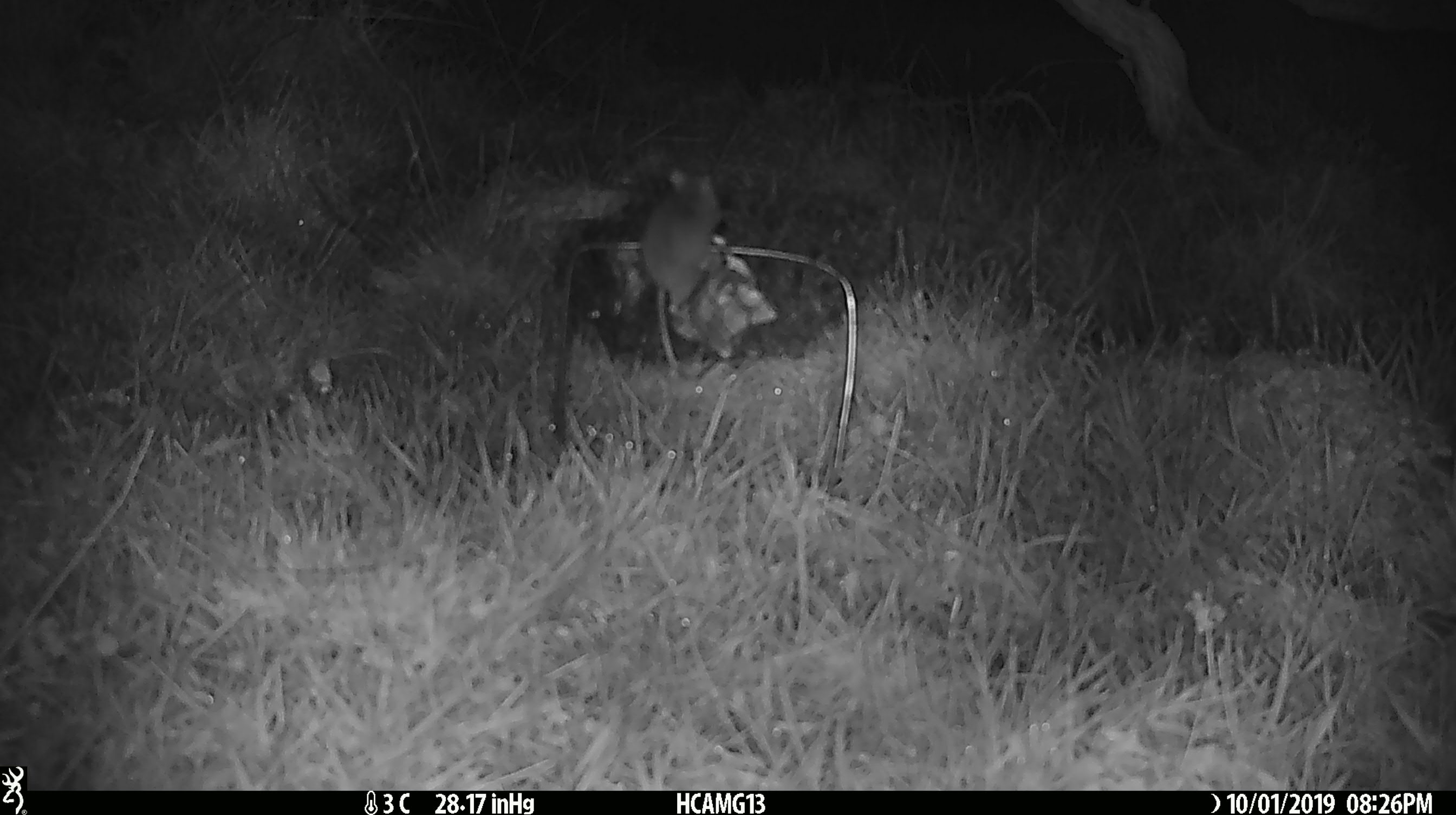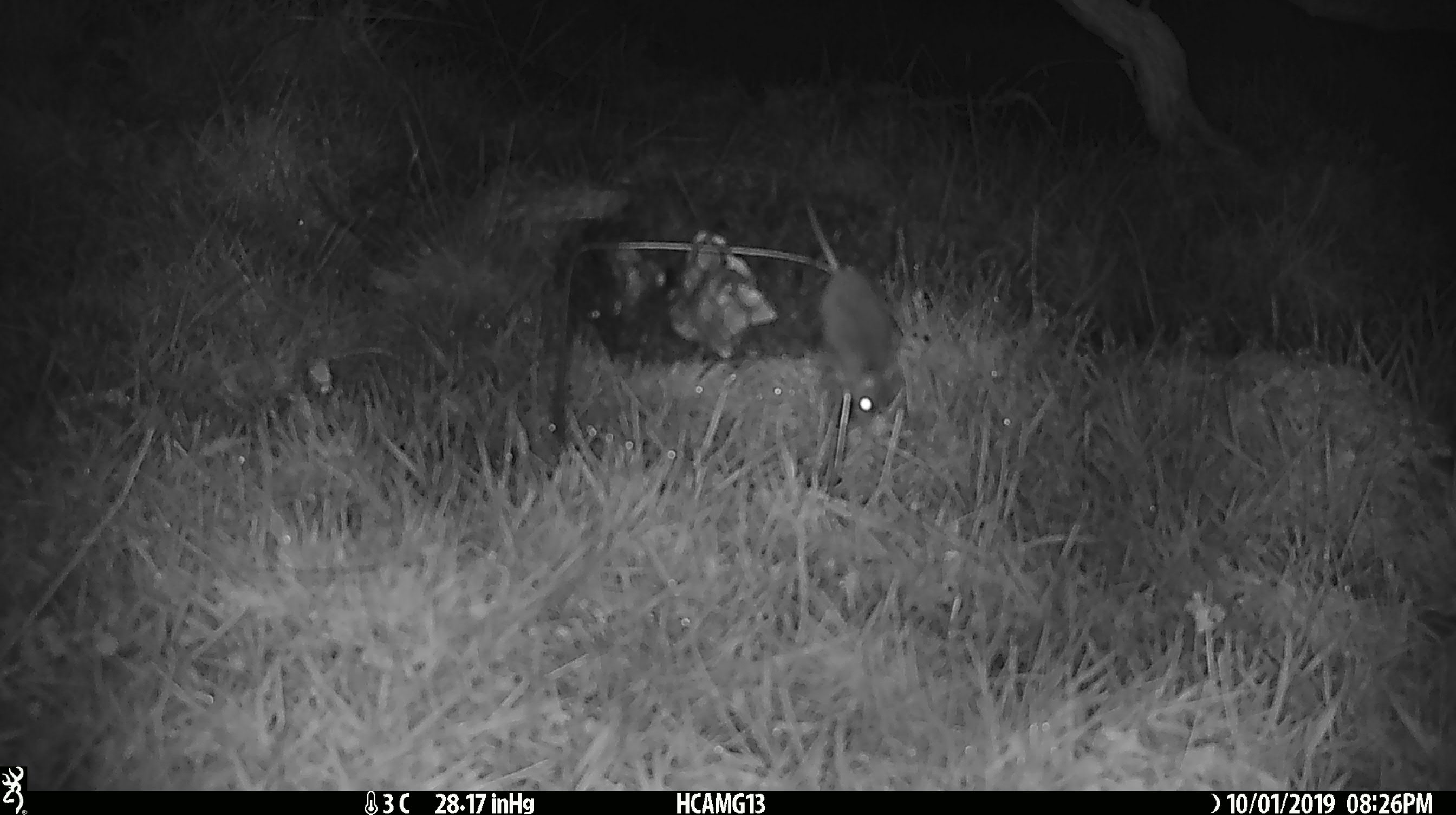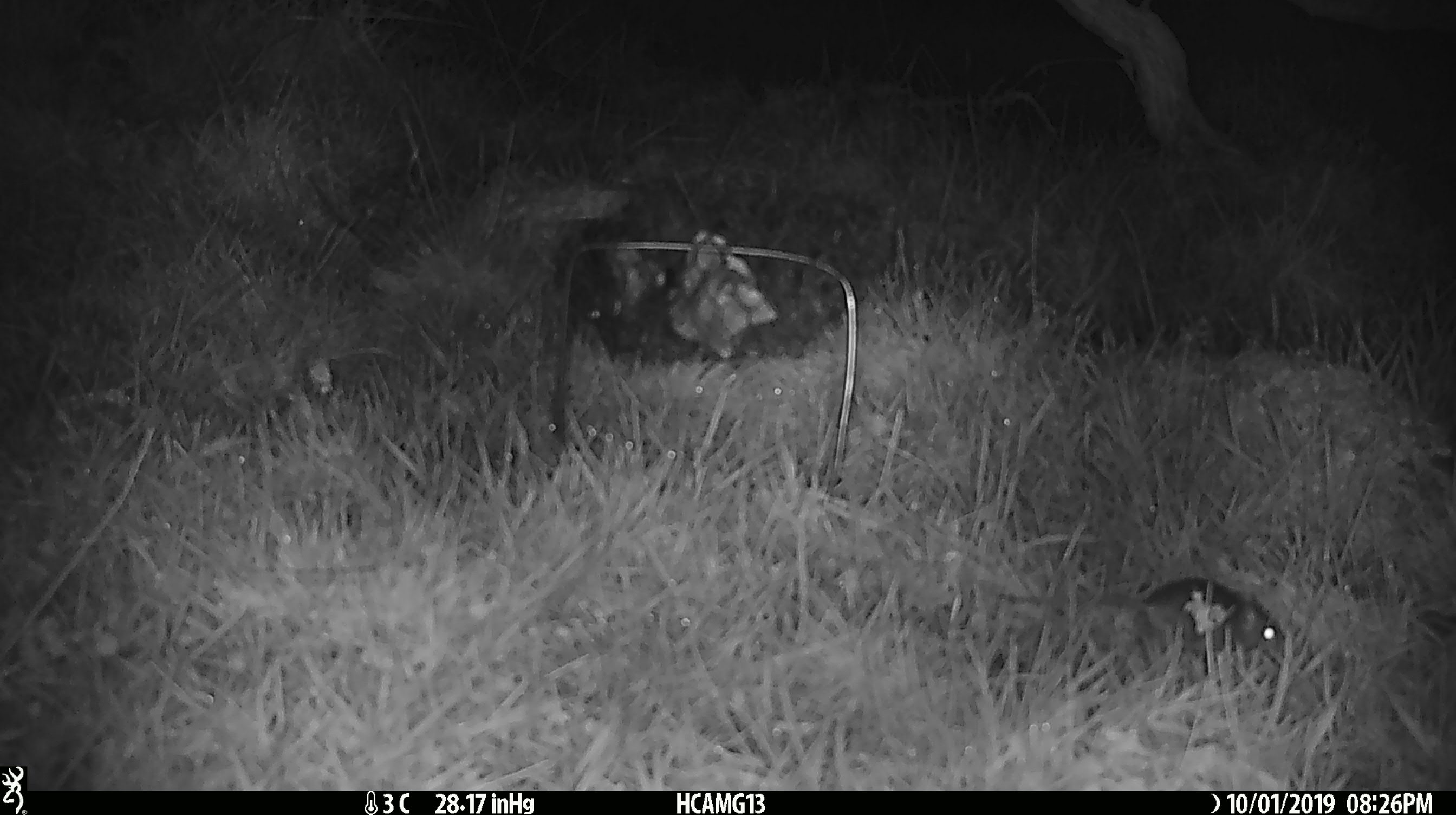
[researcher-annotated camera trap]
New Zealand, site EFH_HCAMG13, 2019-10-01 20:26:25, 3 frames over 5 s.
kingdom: Animalia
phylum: Chordata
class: Mammalia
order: Rodentia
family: Muridae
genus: Mus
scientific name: Mus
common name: mouse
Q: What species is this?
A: Mouse (Mus).